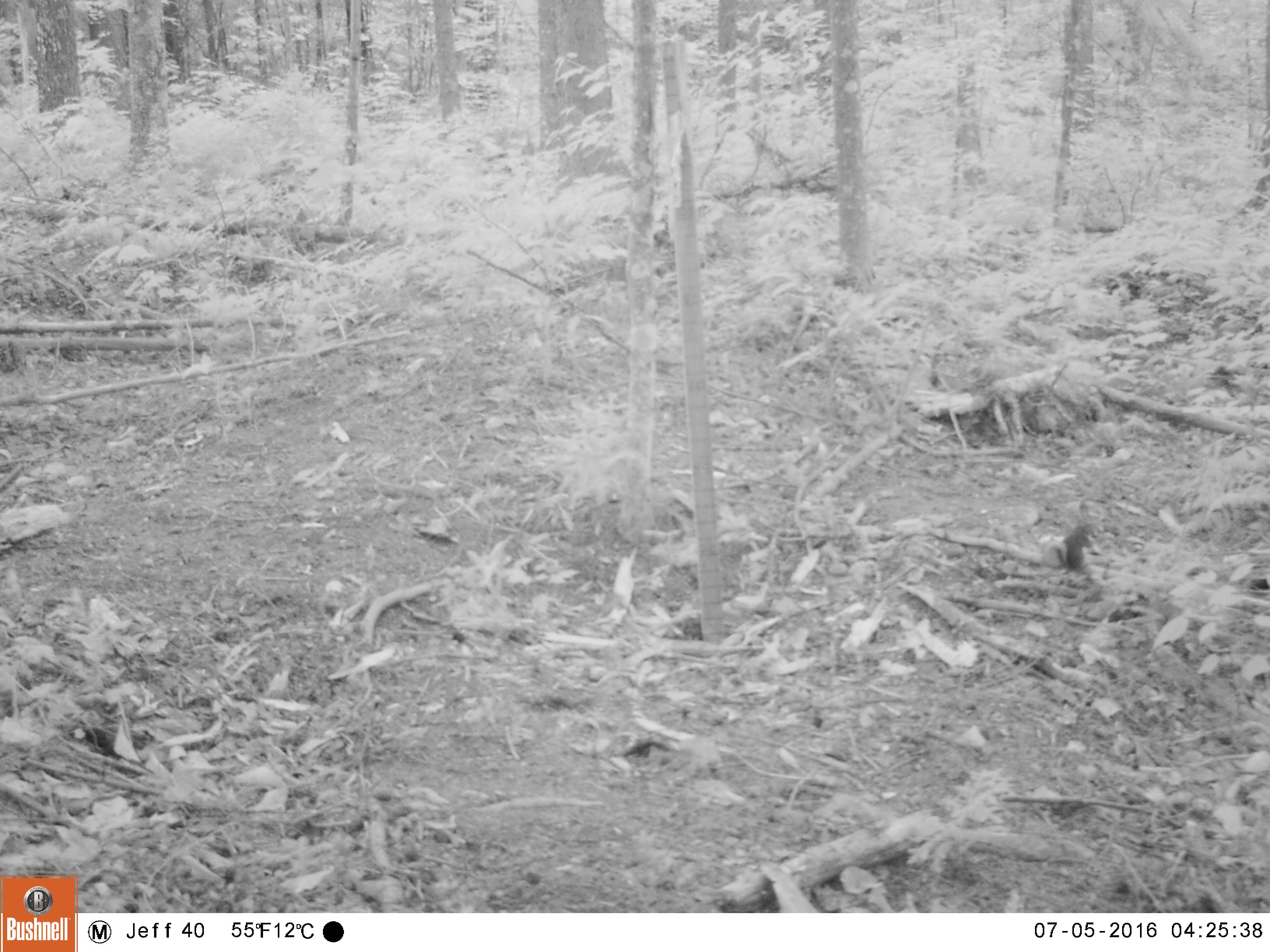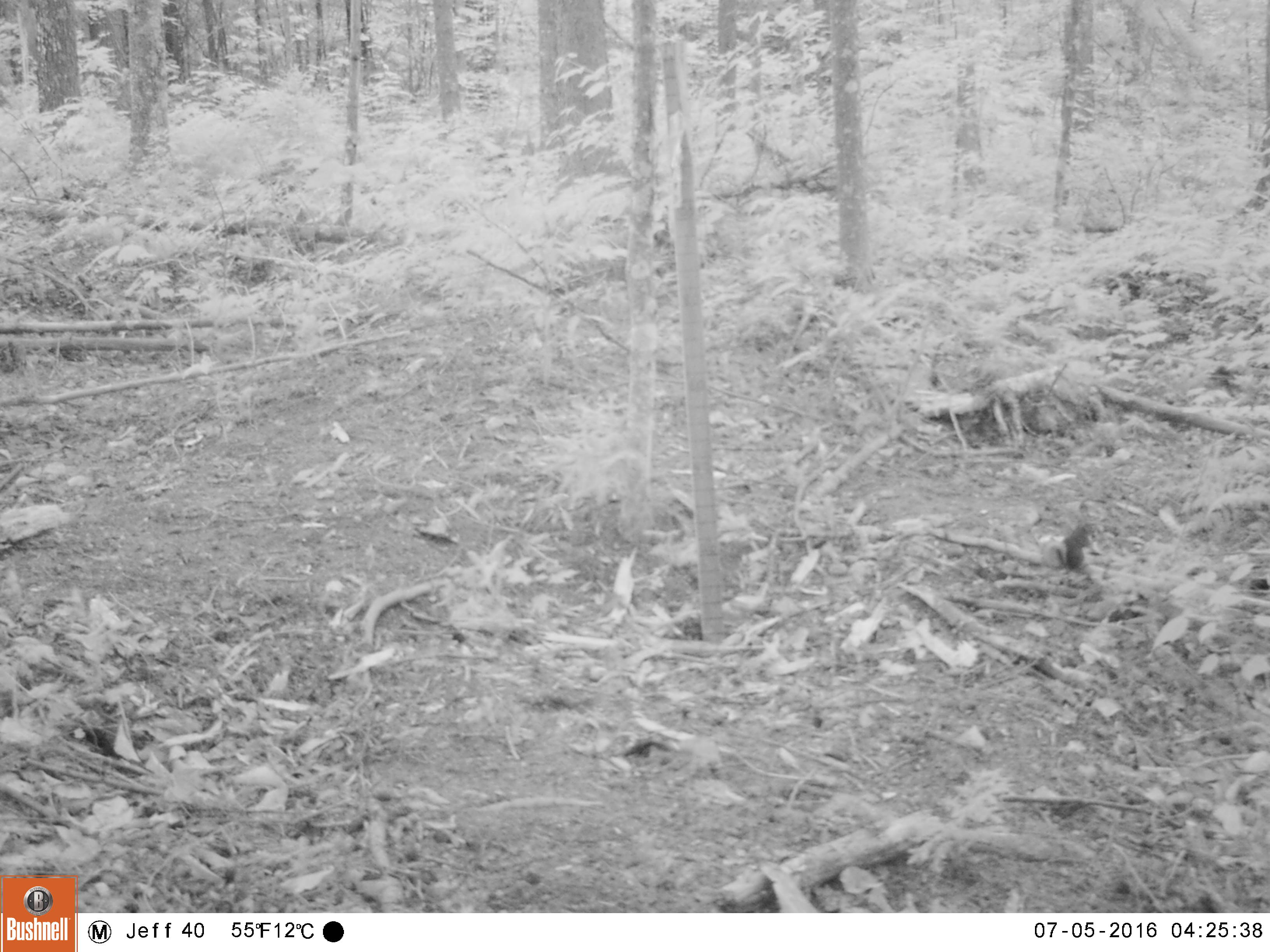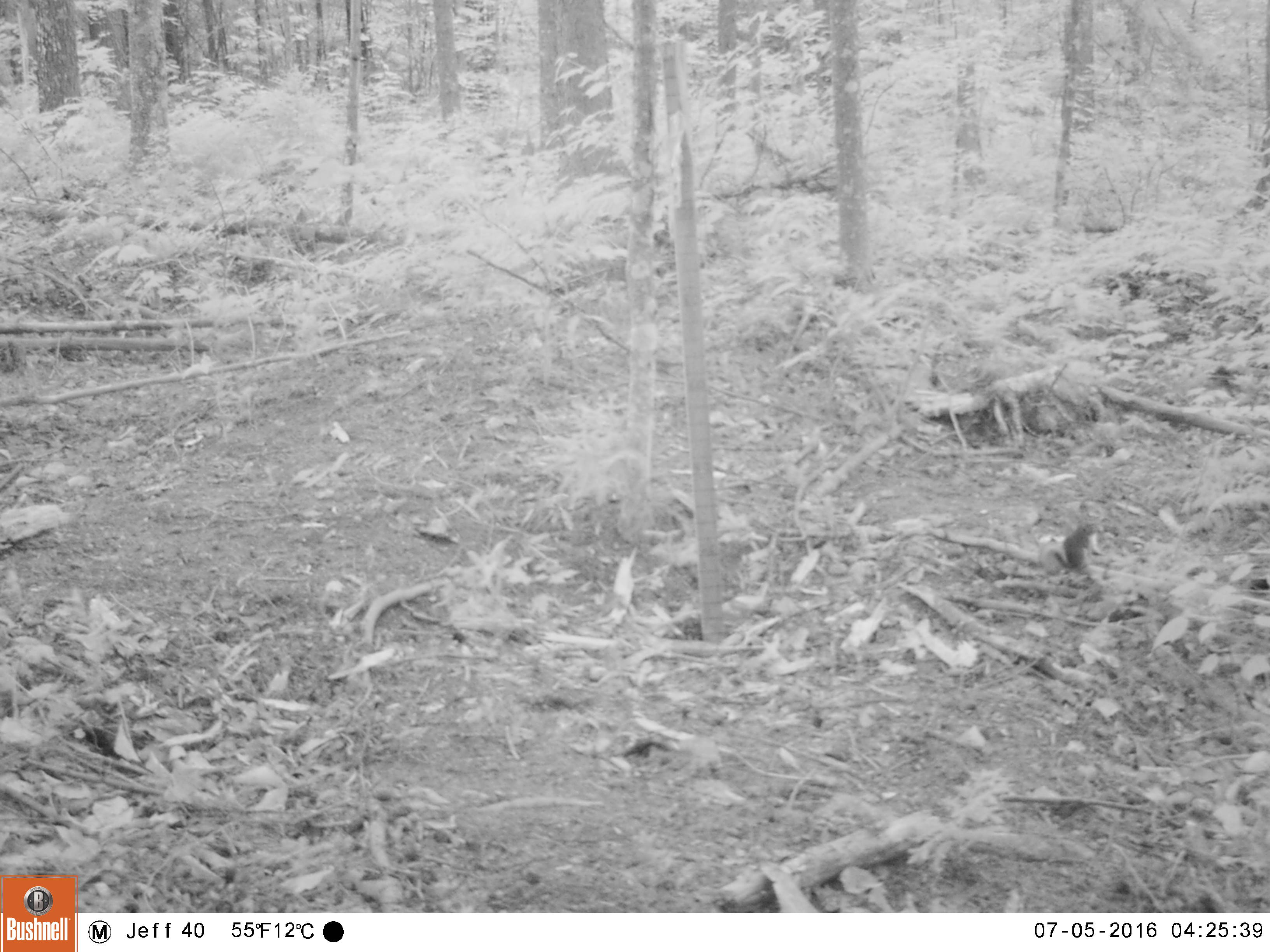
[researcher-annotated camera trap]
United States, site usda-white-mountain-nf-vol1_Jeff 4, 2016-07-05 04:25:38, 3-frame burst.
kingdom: Animalia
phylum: Chordata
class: Mammalia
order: Rodentia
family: Sciuridae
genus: Tamiasciurus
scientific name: Tamiasciurus hudsonicus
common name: red squirrel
Red squirrel (Tamiasciurus hudsonicus).